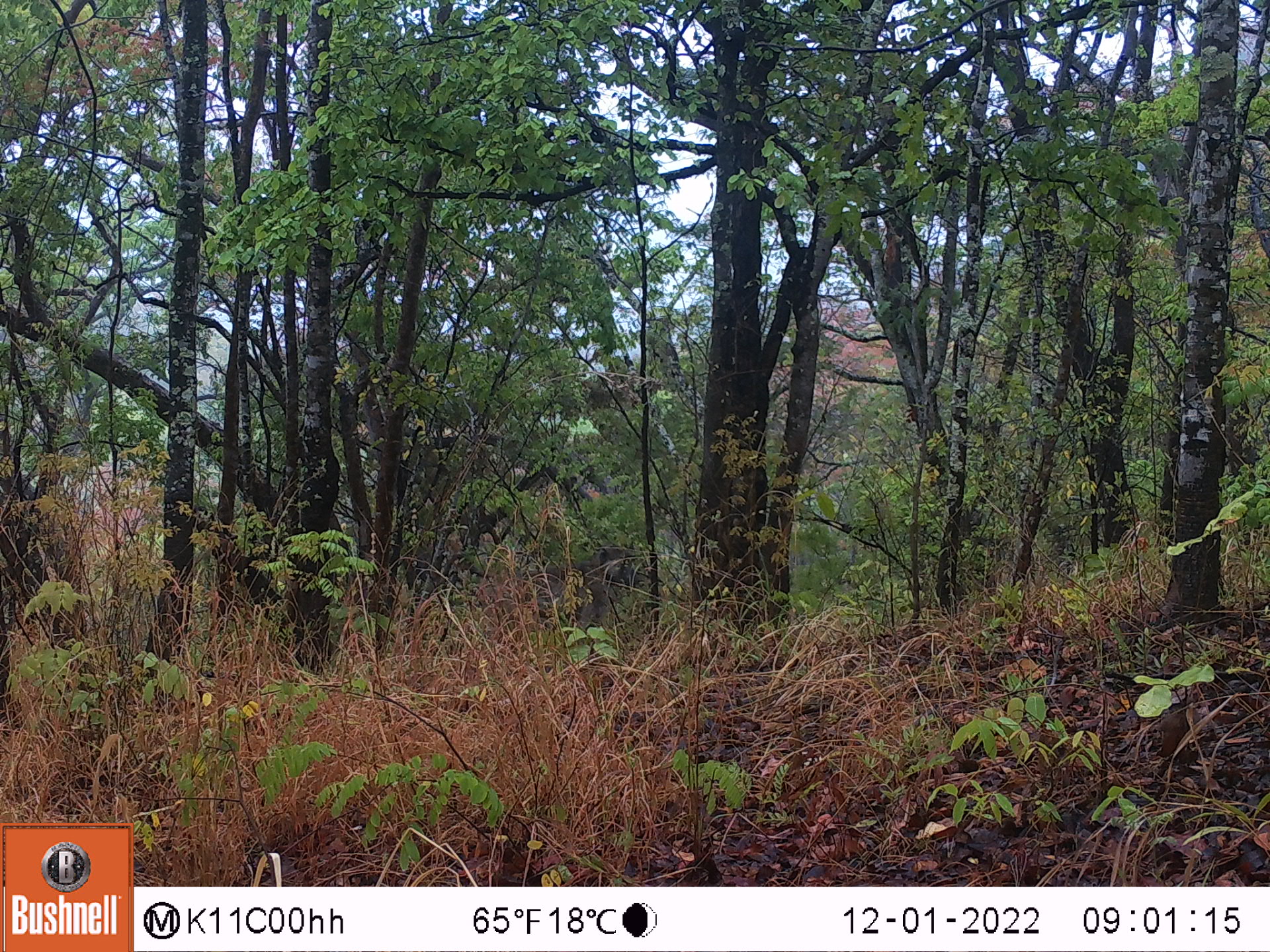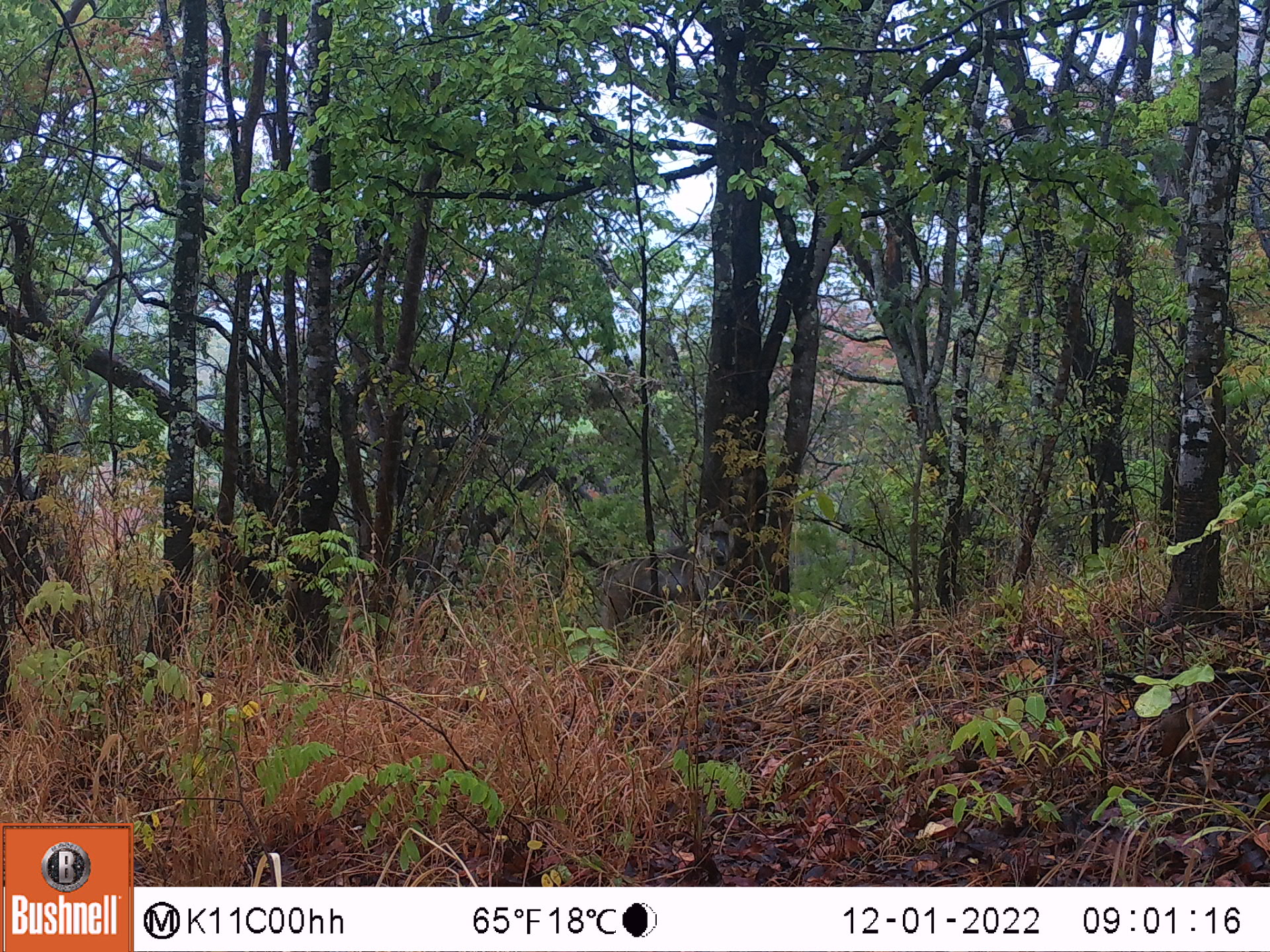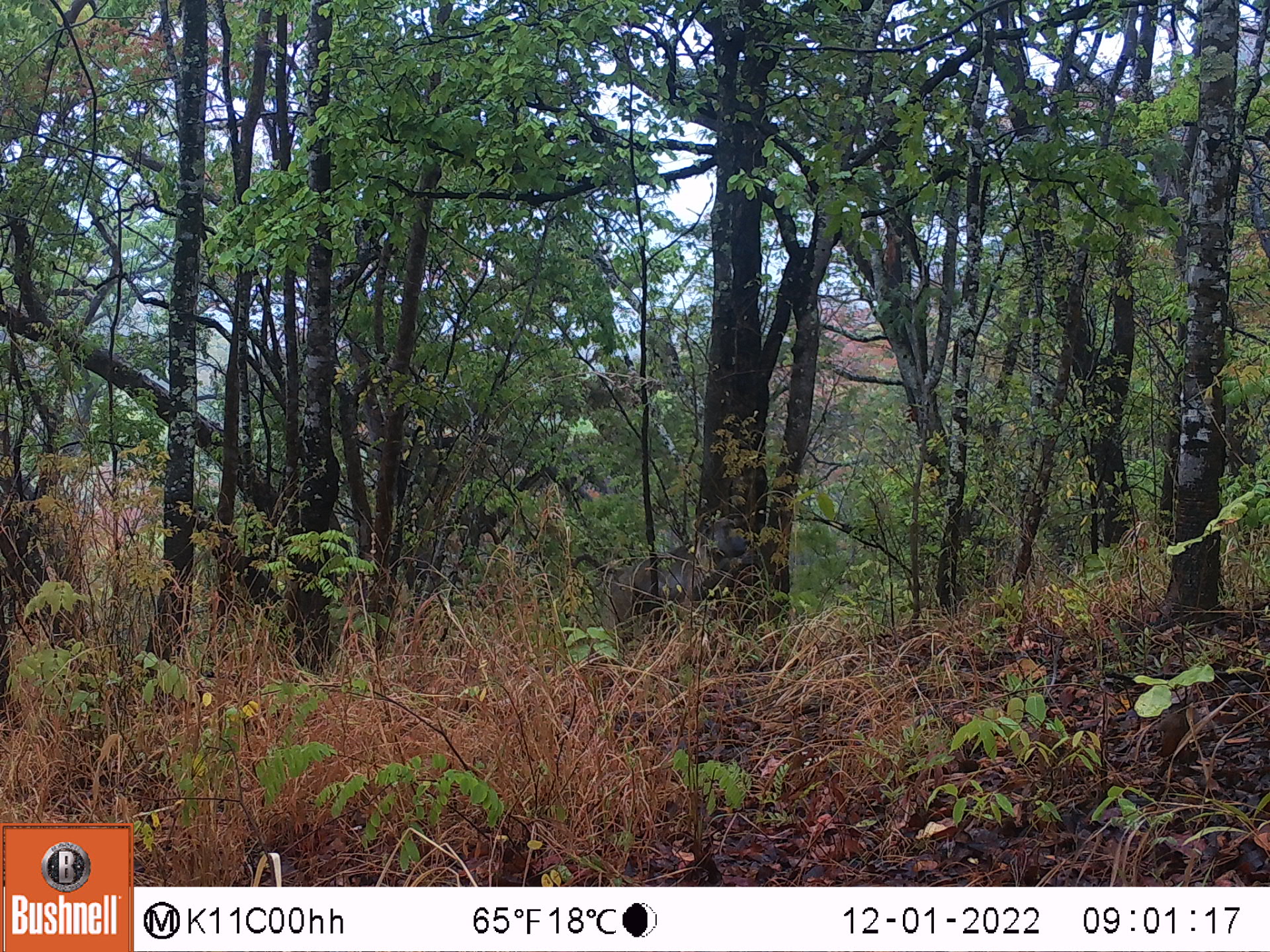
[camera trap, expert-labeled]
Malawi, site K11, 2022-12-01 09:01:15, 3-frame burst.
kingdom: Animalia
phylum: Chordata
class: Mammalia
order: Primates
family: Cercopithecidae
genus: Papio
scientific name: Papio cynocephalus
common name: yellow baboon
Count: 1.